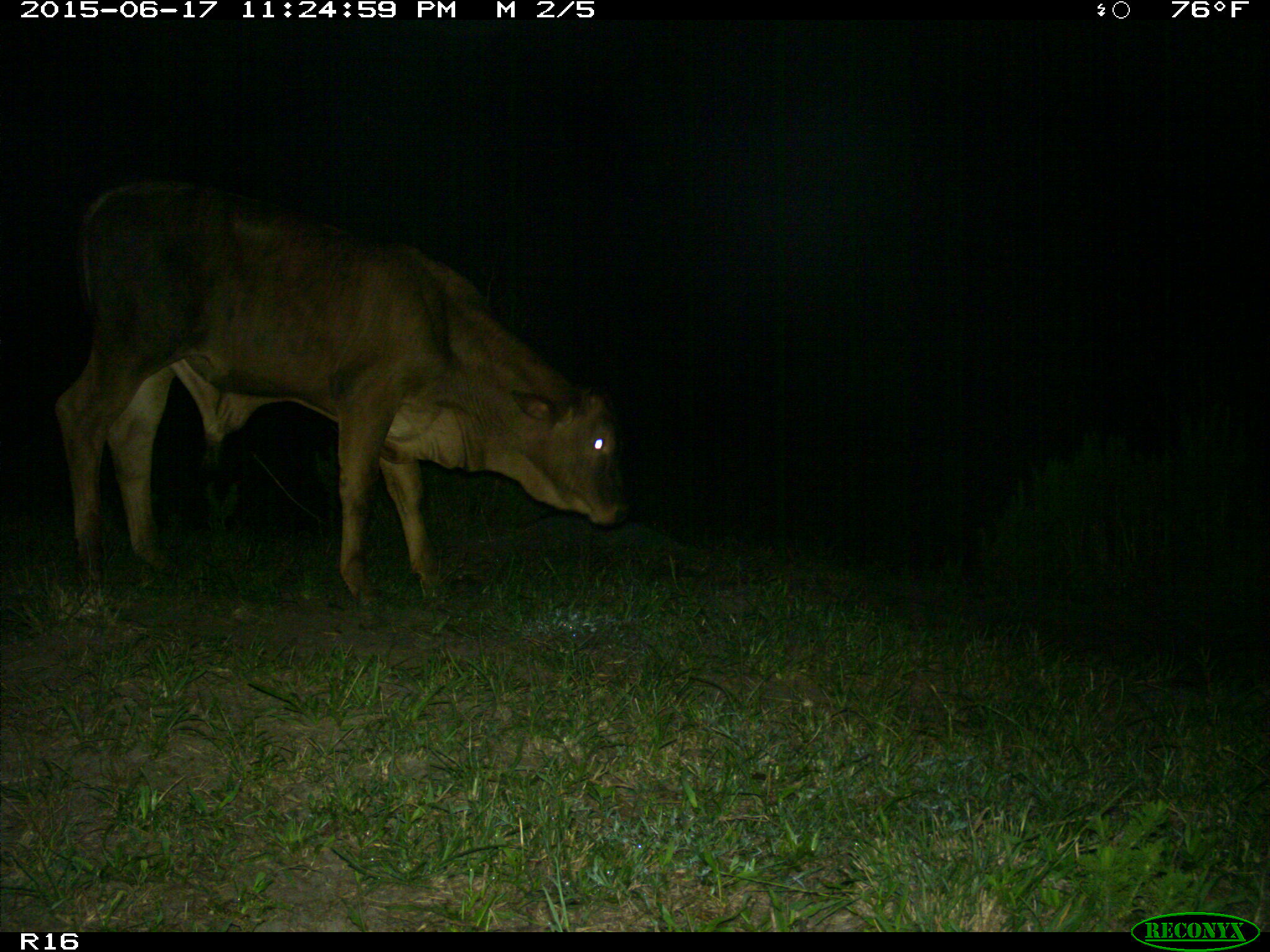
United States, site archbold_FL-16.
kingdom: Animalia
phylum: Chordata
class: Mammalia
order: Artiodactyla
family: Bovidae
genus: Bos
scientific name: Bos taurus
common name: domestic cow